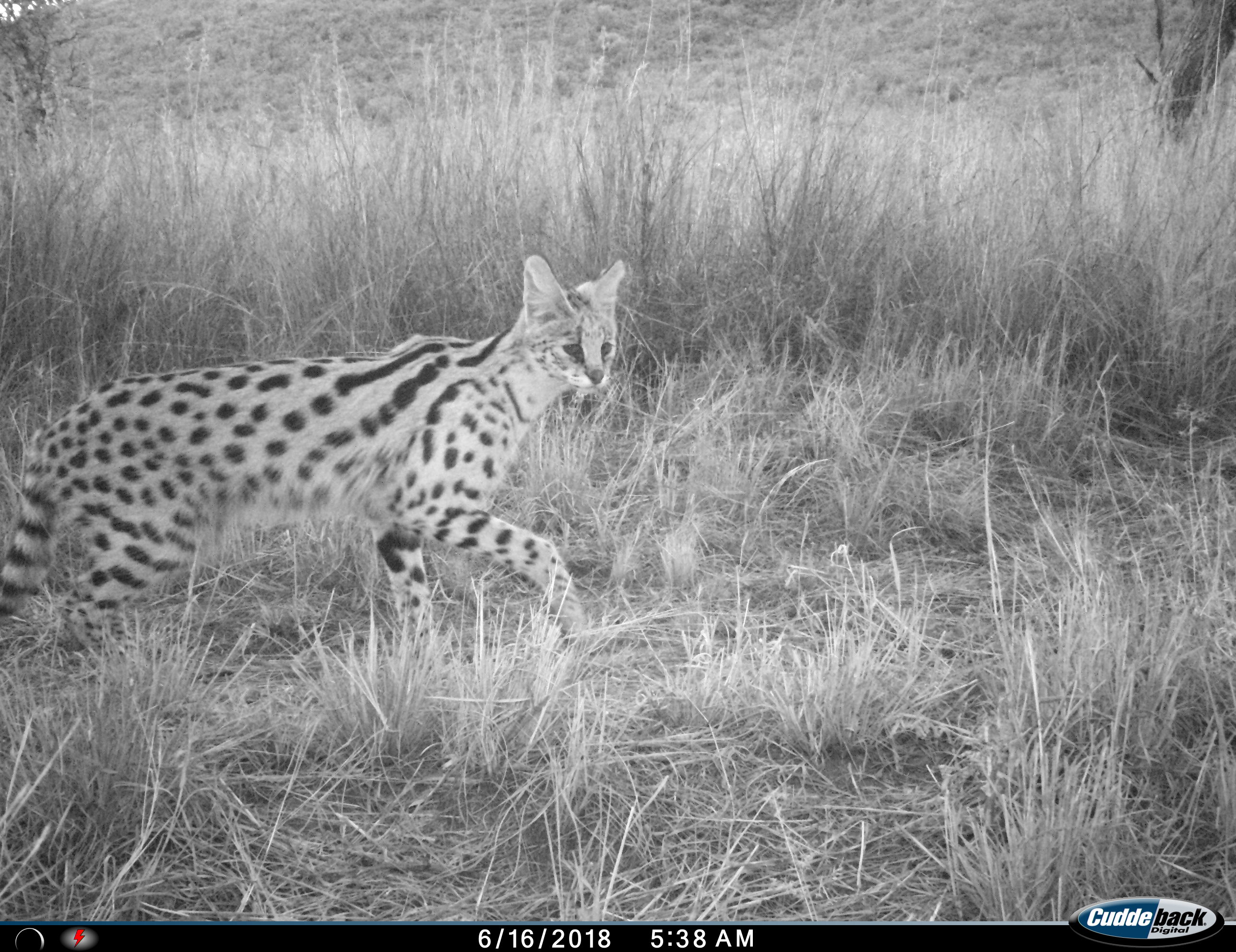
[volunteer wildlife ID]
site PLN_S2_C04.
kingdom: Animalia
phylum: Chordata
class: Mammalia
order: Carnivora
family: Felidae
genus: Leptailurus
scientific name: Leptailurus serval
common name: serval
Serval (Leptailurus serval), count 1. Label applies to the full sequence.